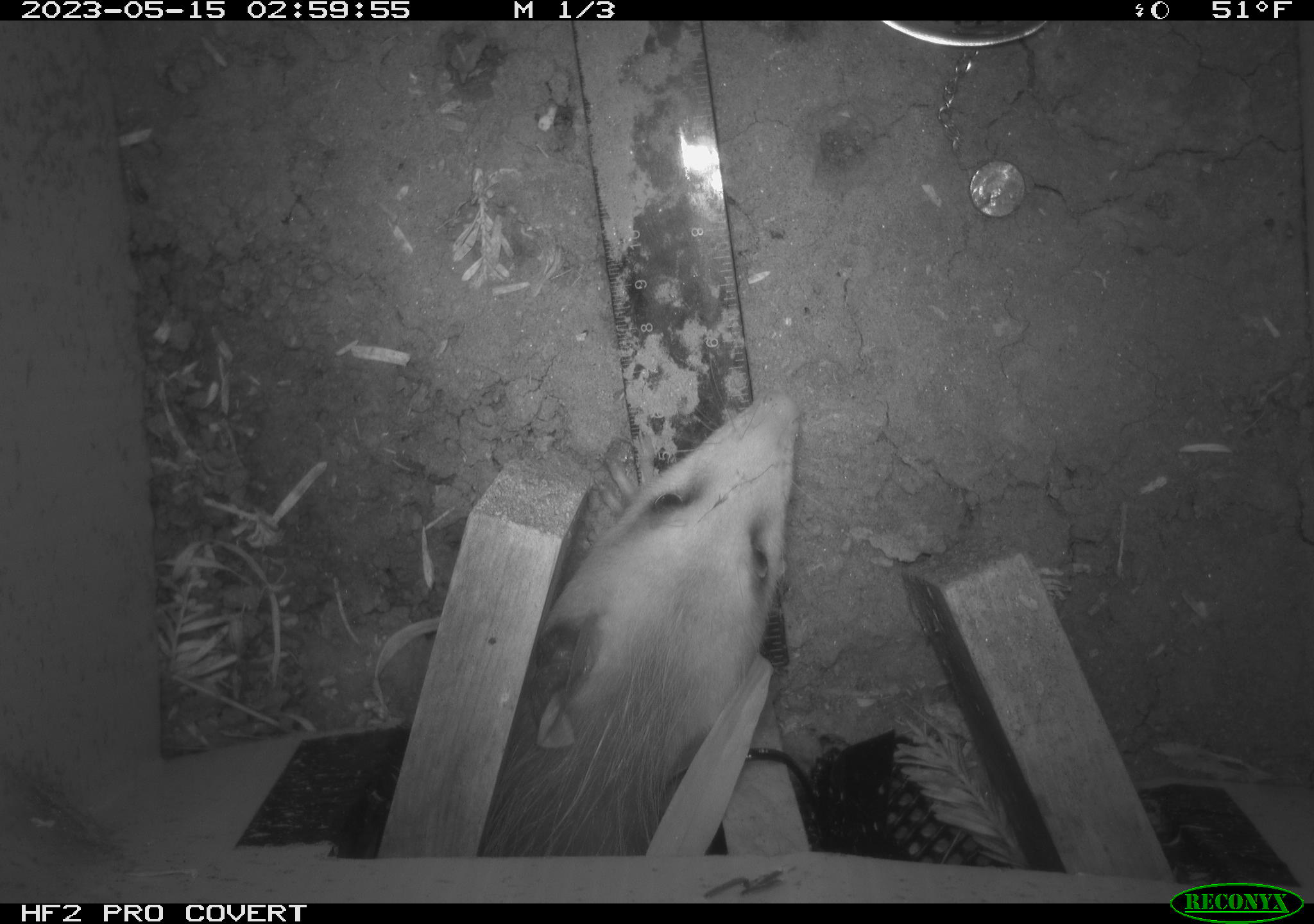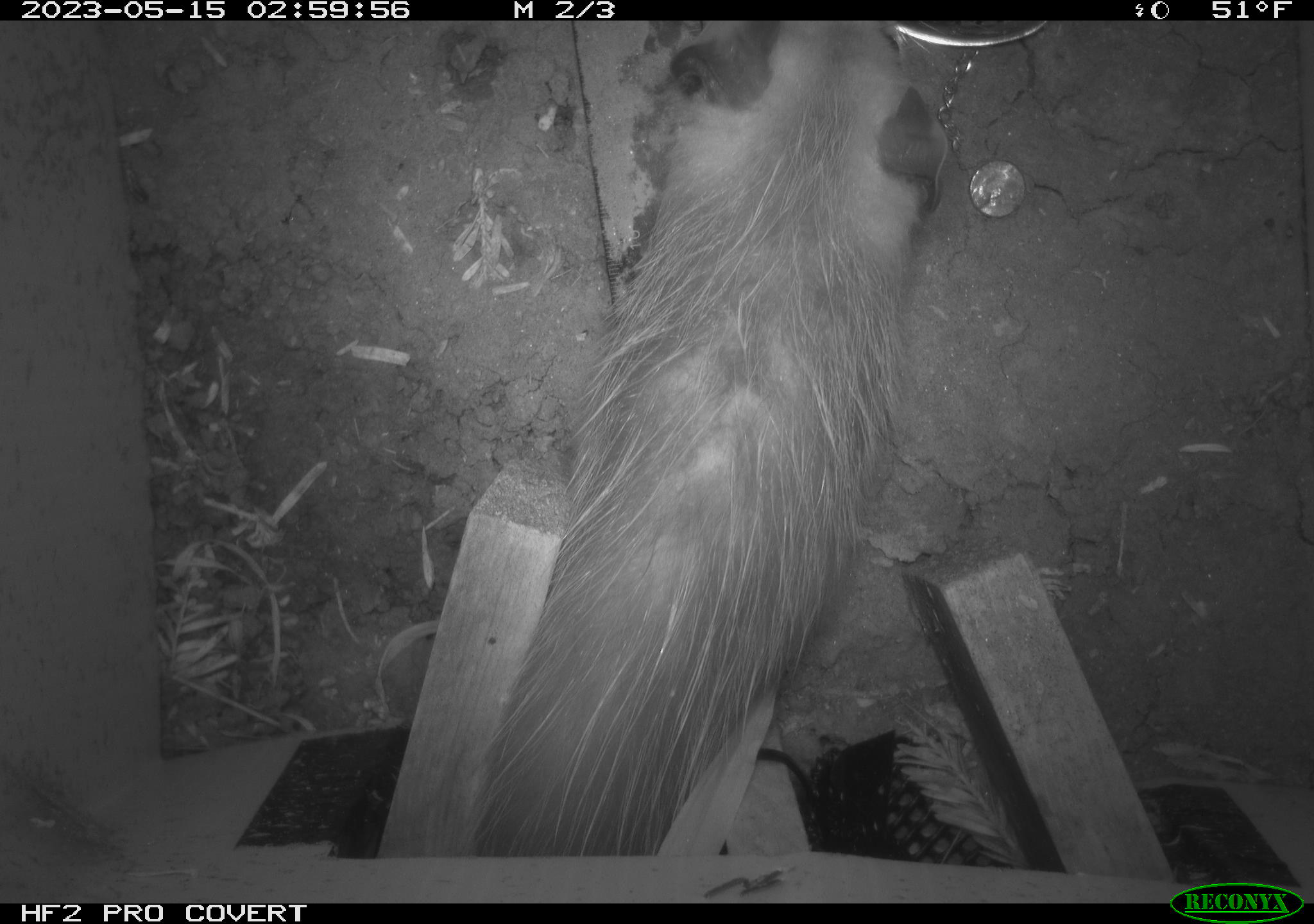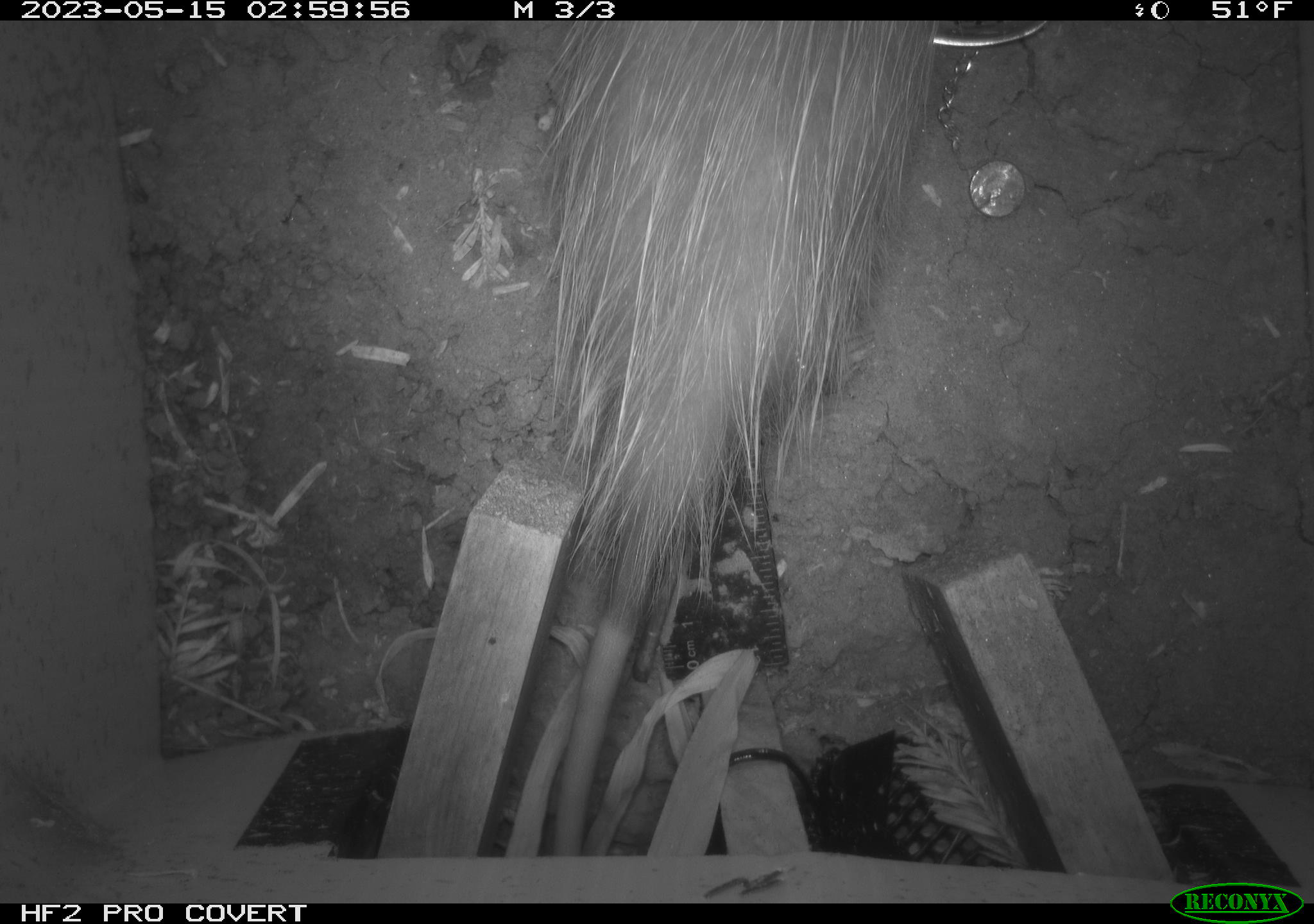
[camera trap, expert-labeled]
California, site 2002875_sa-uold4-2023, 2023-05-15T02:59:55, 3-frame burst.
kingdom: Animalia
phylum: Chordata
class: Mammalia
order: Didelphimorphia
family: Didelphidae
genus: Didelphis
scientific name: Didelphis virginiana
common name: virginia opossum